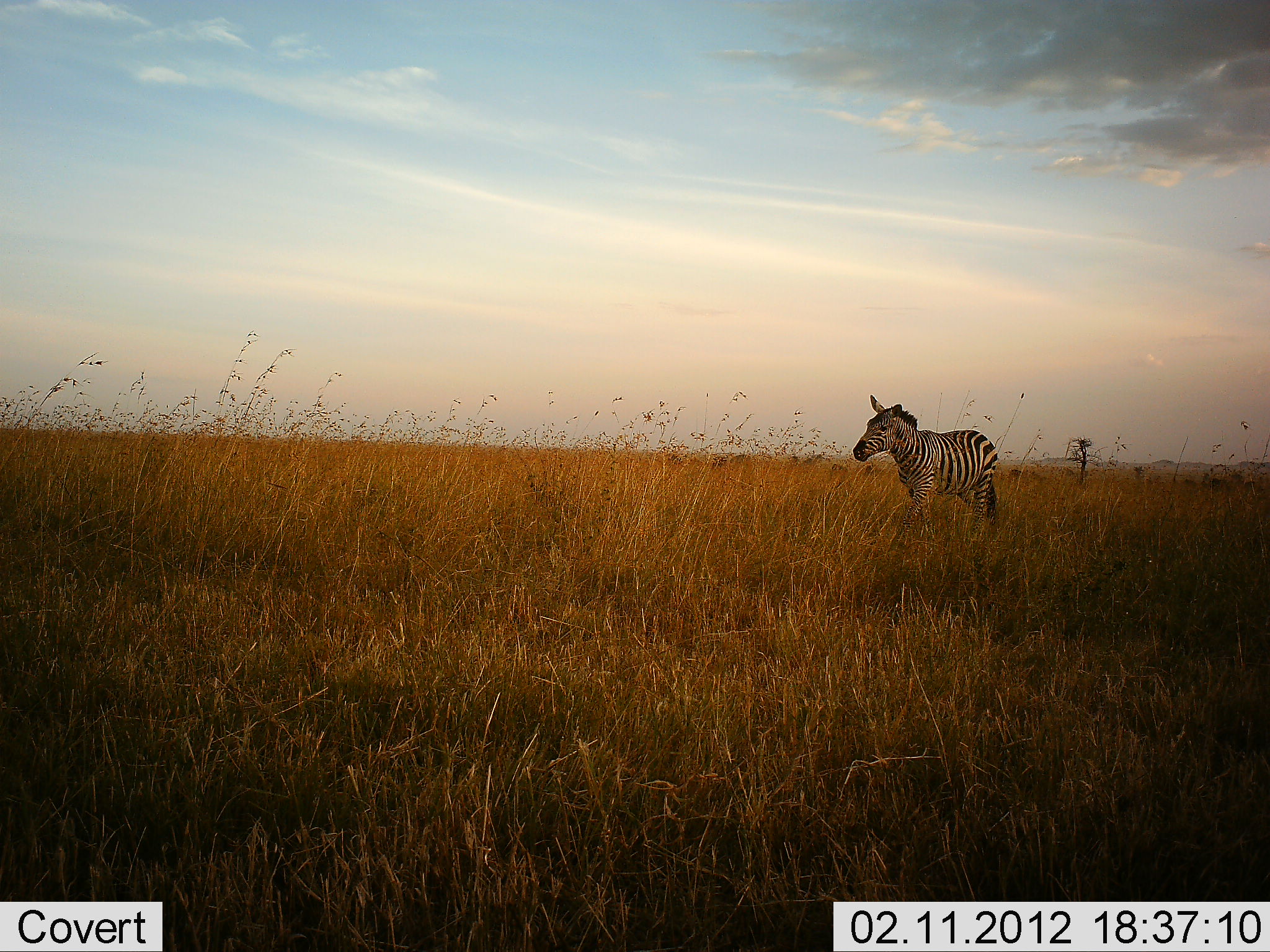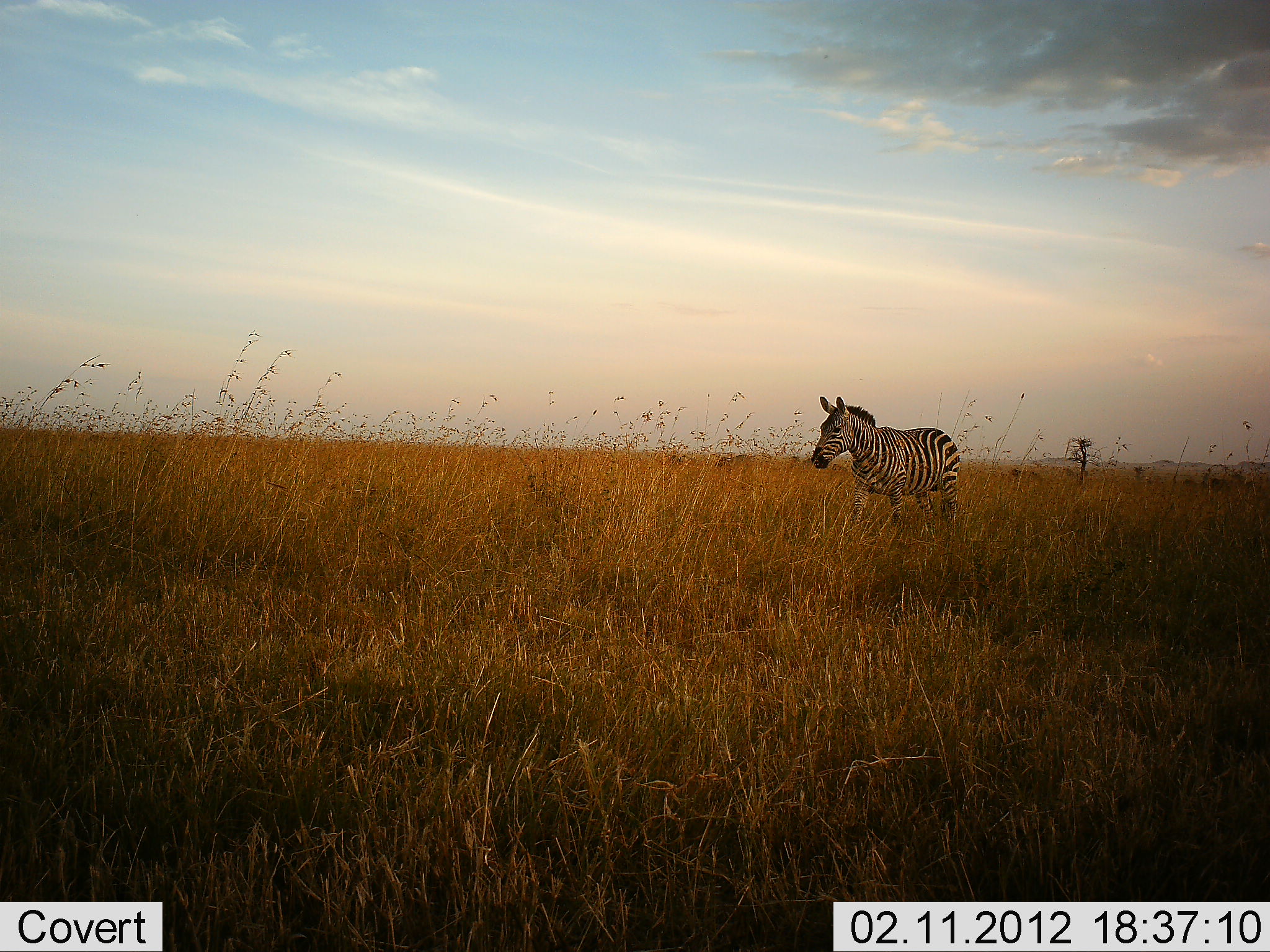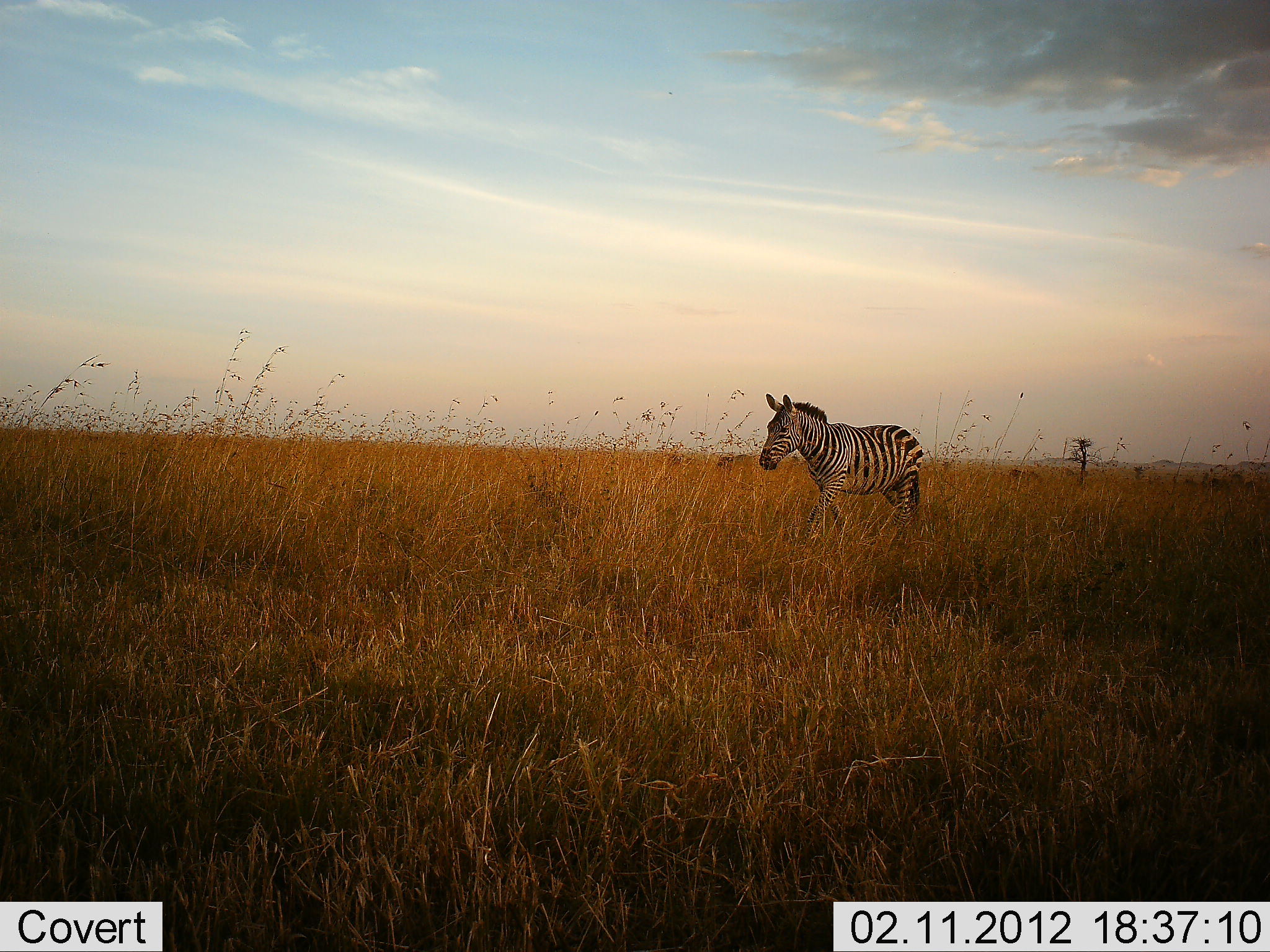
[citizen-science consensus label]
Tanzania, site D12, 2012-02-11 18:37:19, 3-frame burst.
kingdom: Animalia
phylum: Chordata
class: Mammalia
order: Perissodactyla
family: Equidae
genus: Equus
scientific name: Equus quagga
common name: plains zebra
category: zebra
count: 1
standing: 15%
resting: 0%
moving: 85%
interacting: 0%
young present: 0%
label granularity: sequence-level